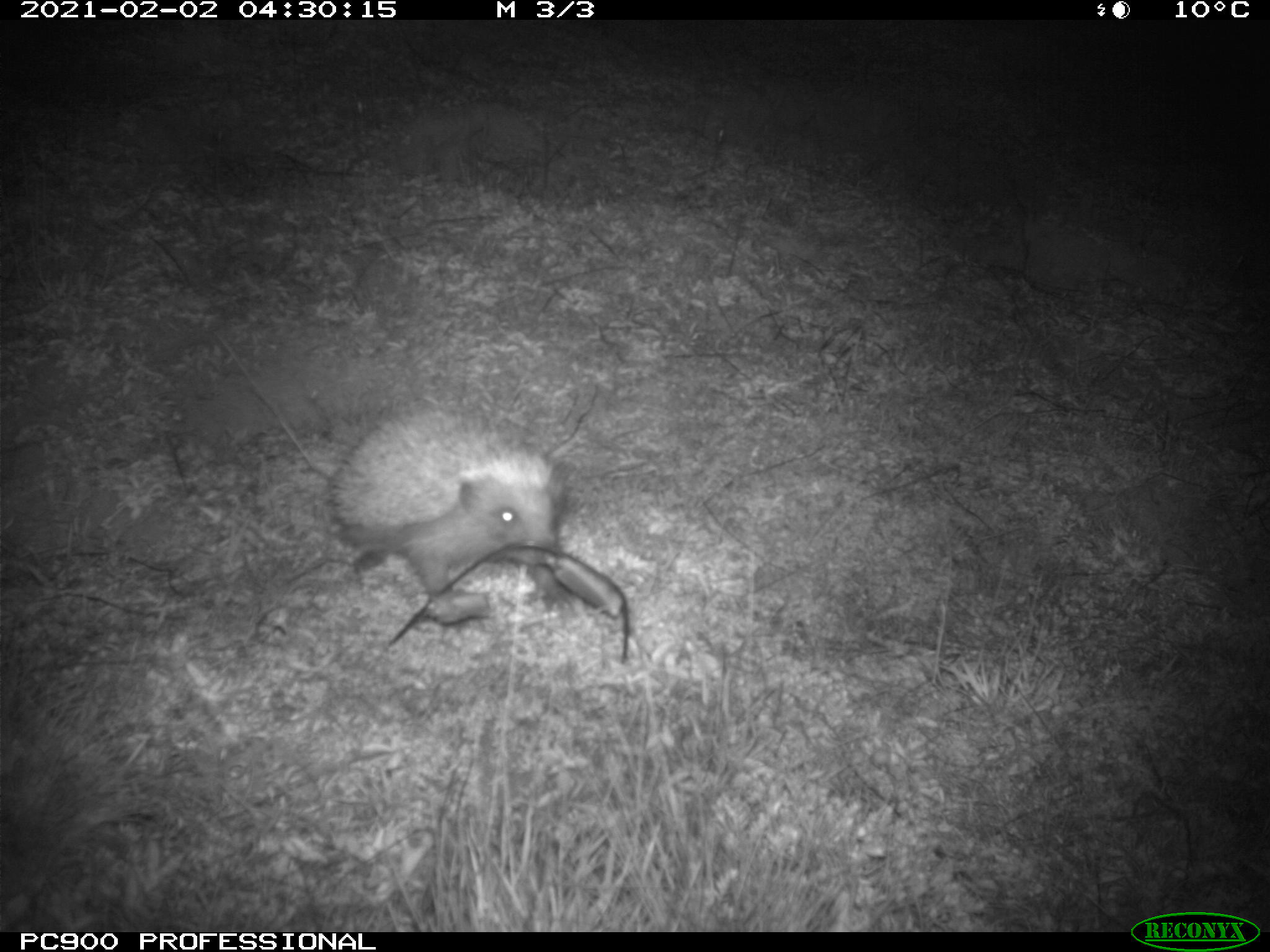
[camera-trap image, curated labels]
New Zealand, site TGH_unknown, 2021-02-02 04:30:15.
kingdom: Animalia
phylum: Chordata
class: Mammalia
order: Eulipotyphla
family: Erinaceidae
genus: Erinaceus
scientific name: Erinaceus europaeus europaeus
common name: european hedgehog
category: hedgehog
Hedgehog (european hedgehog) (Erinaceus europaeus europaeus).